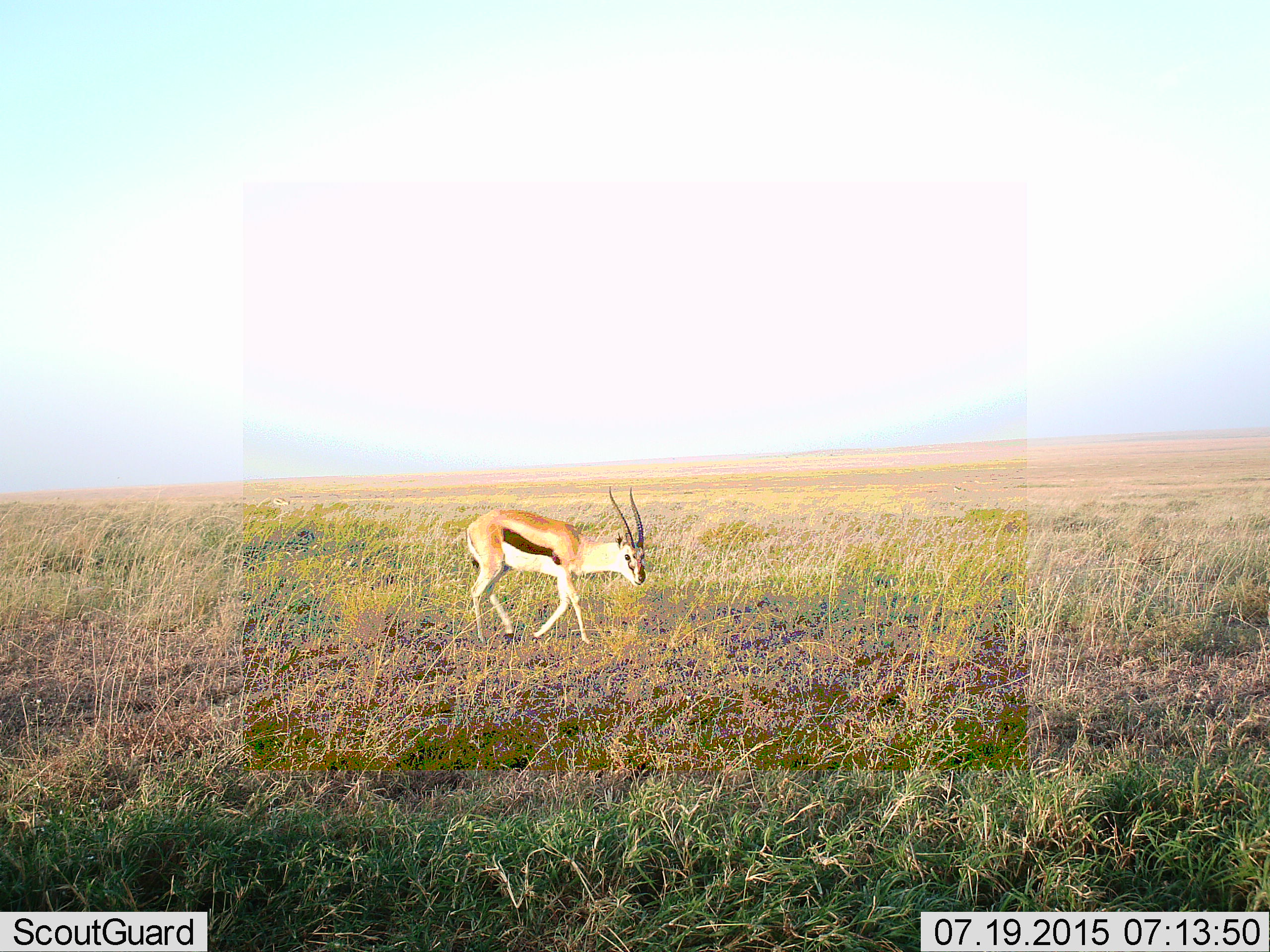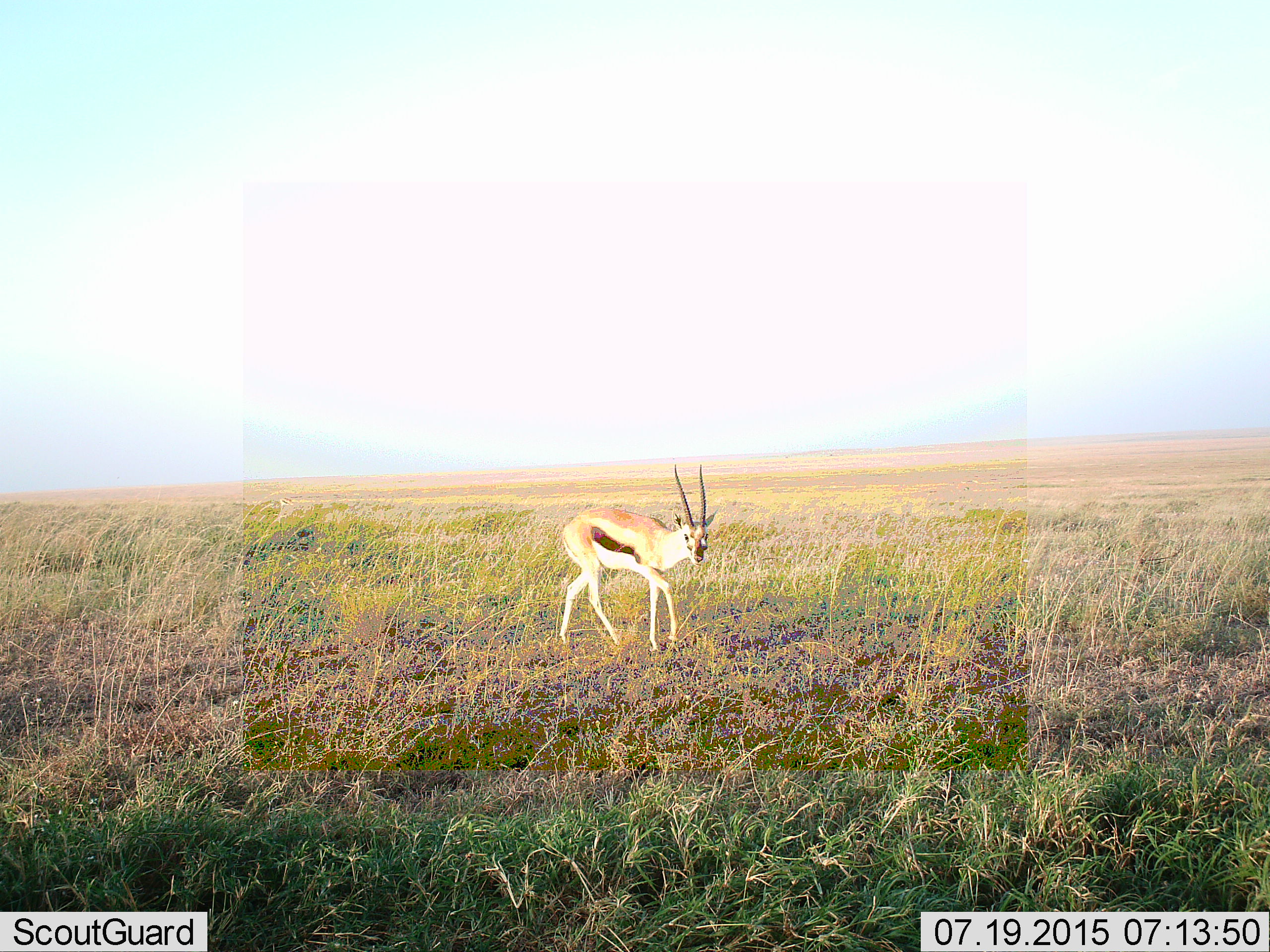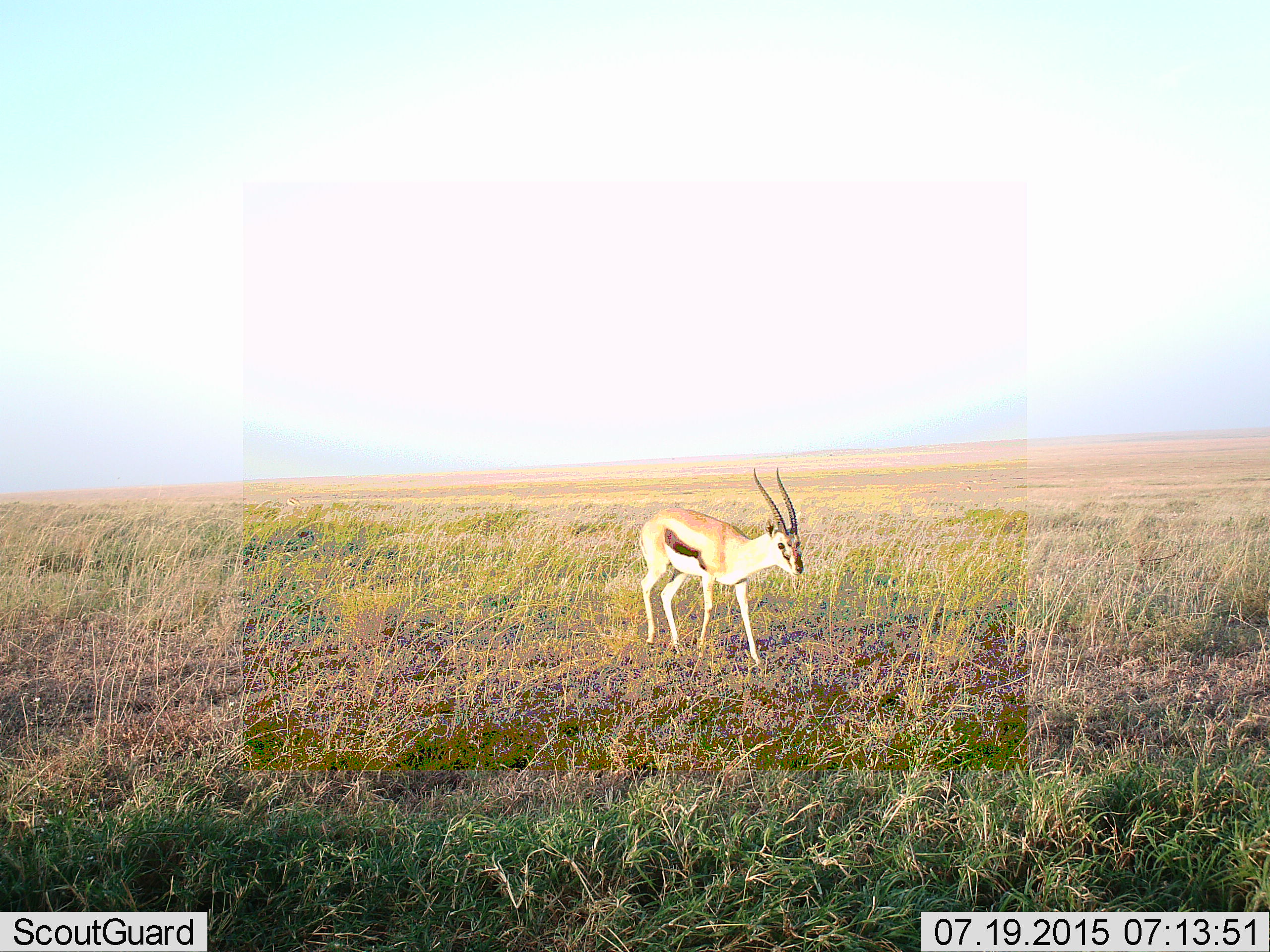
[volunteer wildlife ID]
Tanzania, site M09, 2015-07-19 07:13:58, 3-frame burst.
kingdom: Animalia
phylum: Chordata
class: Mammalia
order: Artiodactyla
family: Bovidae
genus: Eudorcas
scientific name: Eudorcas thomsonii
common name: thomson's gazelle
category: gazellethomsons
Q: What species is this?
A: Gazellethomsons (thomson's gazelle) (Eudorcas thomsonii).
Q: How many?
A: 1.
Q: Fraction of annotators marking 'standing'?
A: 12%.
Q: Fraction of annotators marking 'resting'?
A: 0%.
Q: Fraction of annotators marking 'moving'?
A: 100%.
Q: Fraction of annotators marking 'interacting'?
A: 0%.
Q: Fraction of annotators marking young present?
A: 0%.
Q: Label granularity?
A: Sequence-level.